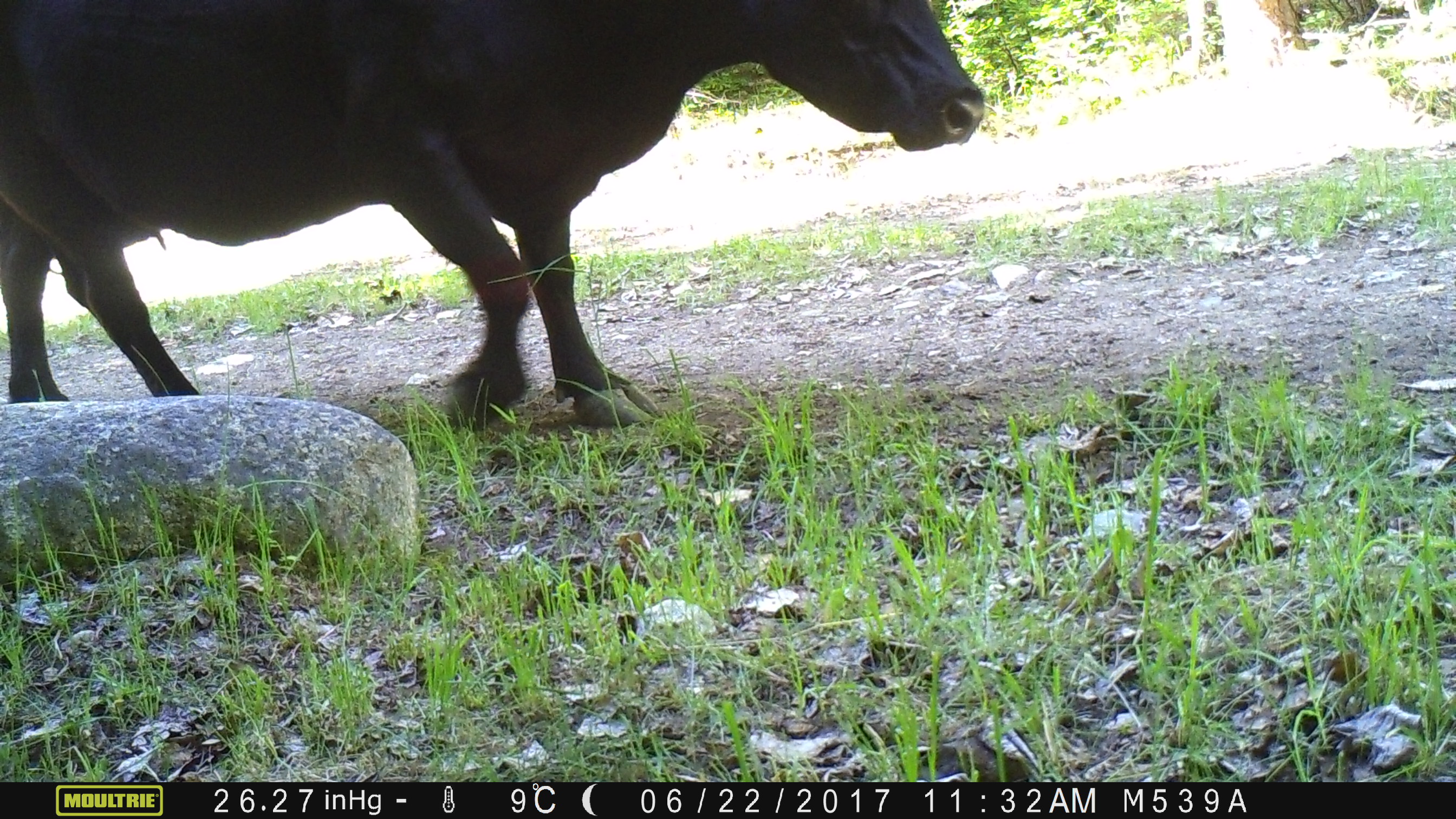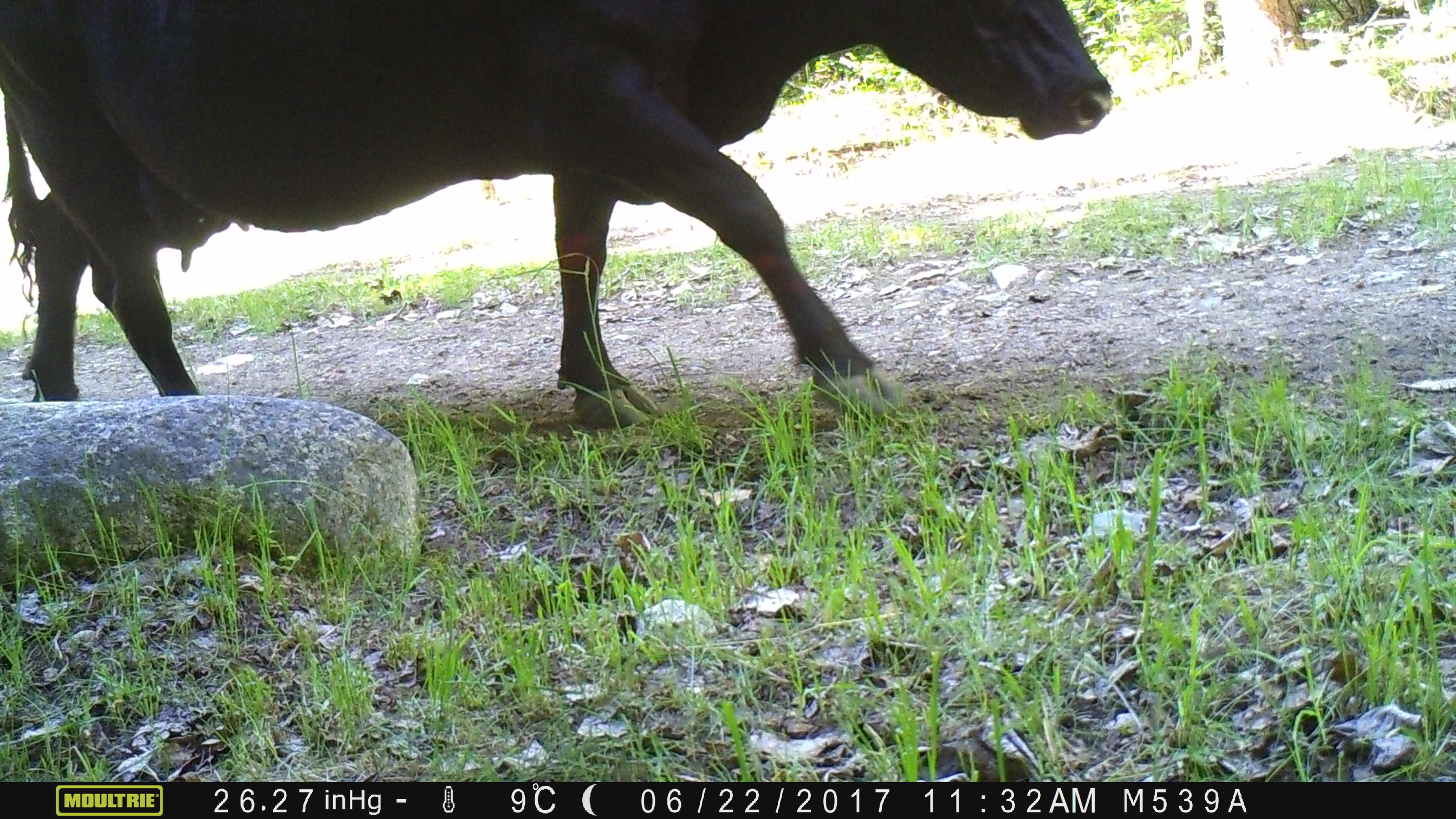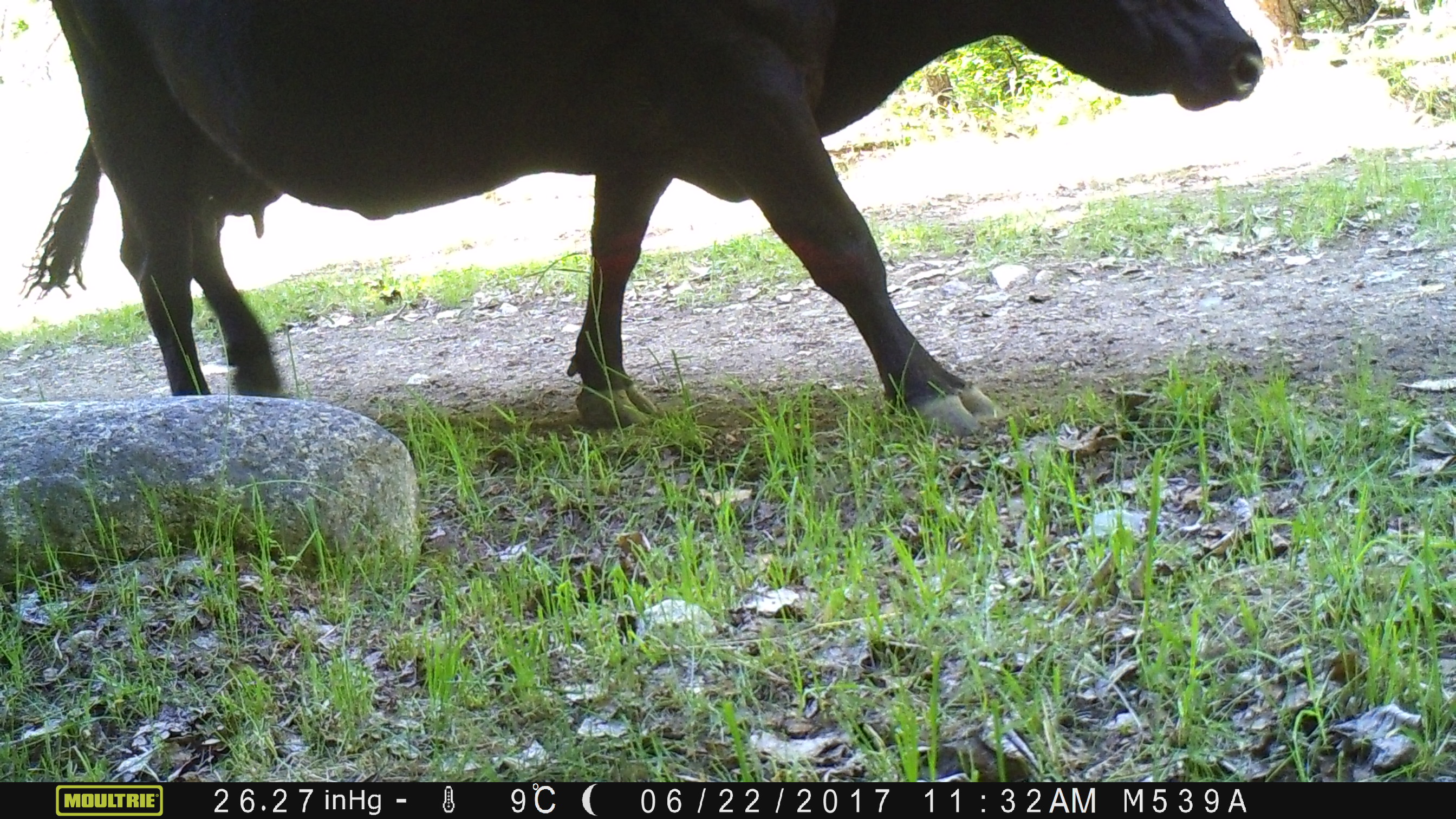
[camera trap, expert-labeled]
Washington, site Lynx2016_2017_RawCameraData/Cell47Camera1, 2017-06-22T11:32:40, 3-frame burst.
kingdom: Animalia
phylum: Chordata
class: Mammalia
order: Artiodactyla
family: Bovidae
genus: Bos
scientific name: Bos taurus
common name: domestic cattle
Domestic cattle (Bos taurus). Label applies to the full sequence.